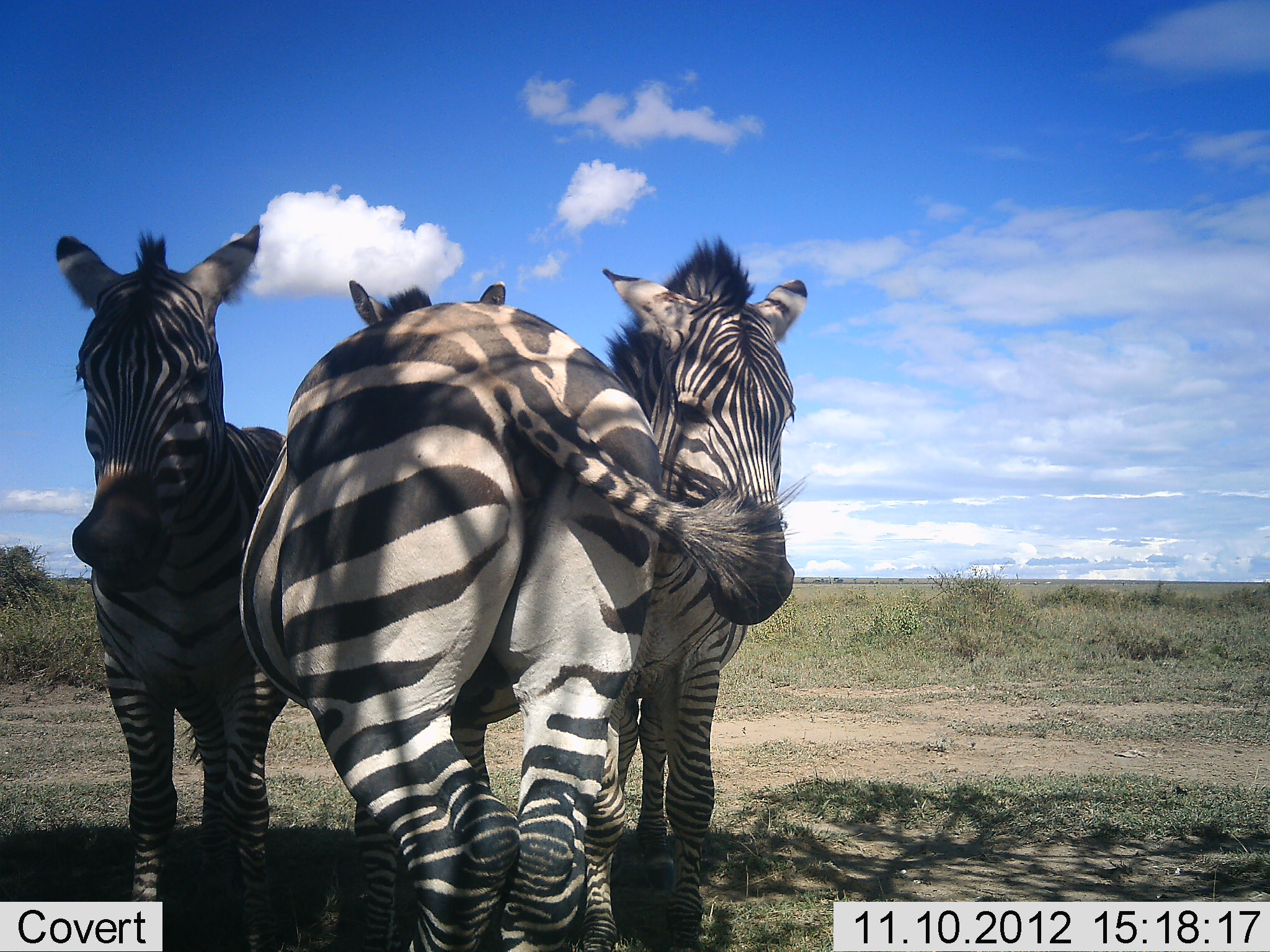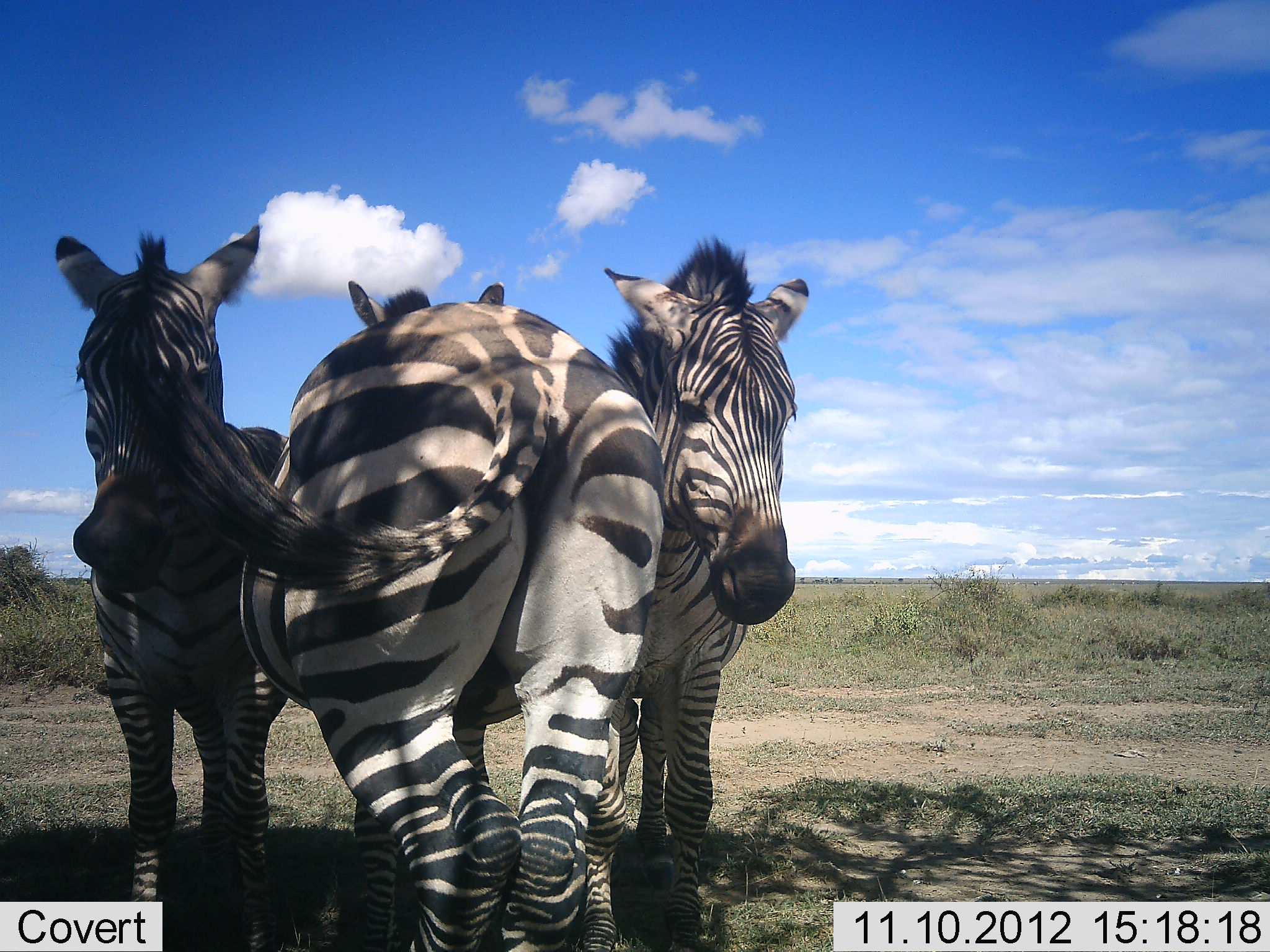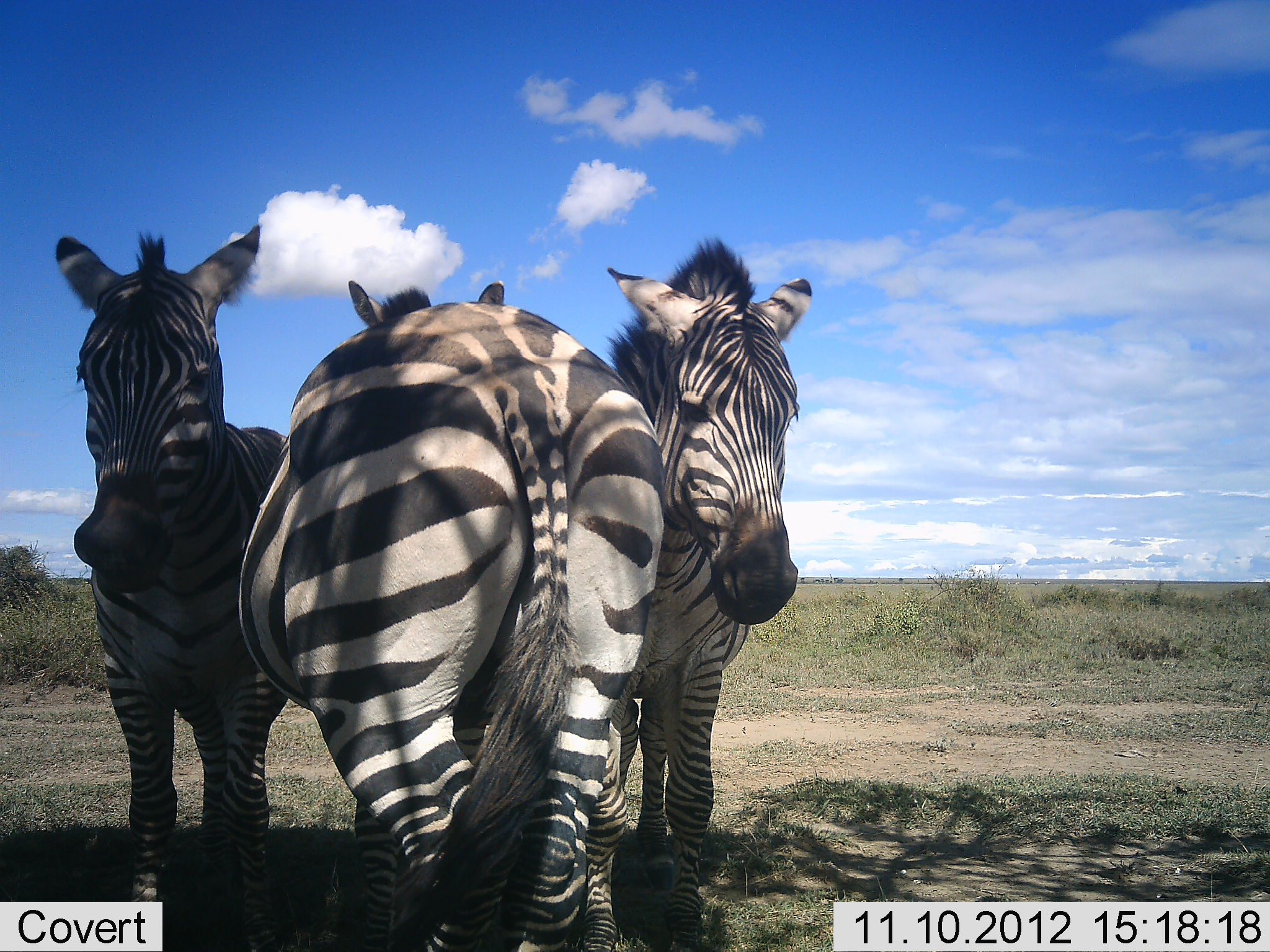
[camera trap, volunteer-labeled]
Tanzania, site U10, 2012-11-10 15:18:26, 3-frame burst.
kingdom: Animalia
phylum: Chordata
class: Mammalia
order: Perissodactyla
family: Equidae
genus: Equus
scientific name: Equus quagga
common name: plains zebra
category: zebra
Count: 3.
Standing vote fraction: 100%.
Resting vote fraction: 0%.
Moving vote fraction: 0%.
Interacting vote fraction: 10%.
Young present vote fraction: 0%.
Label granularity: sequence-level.